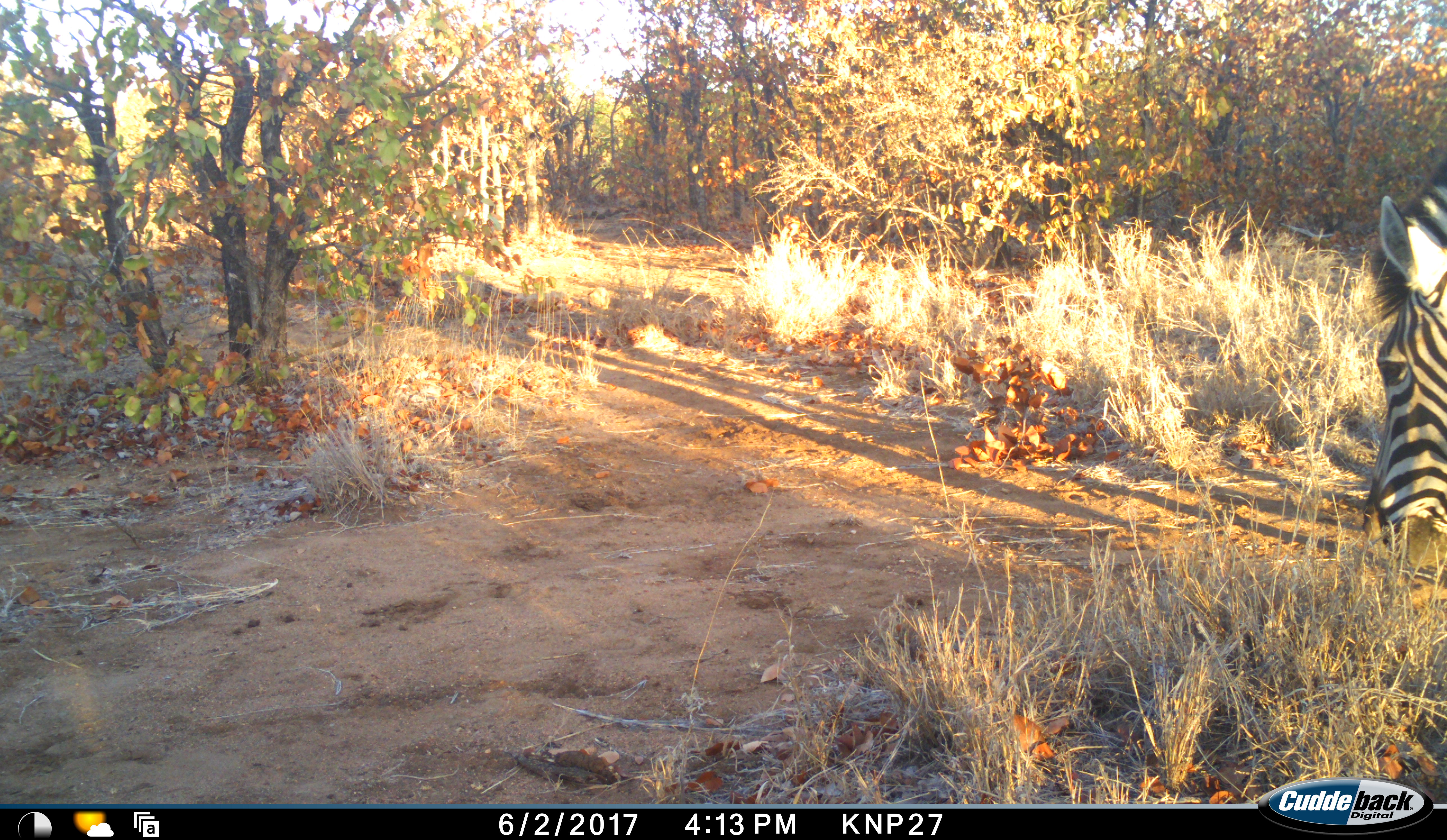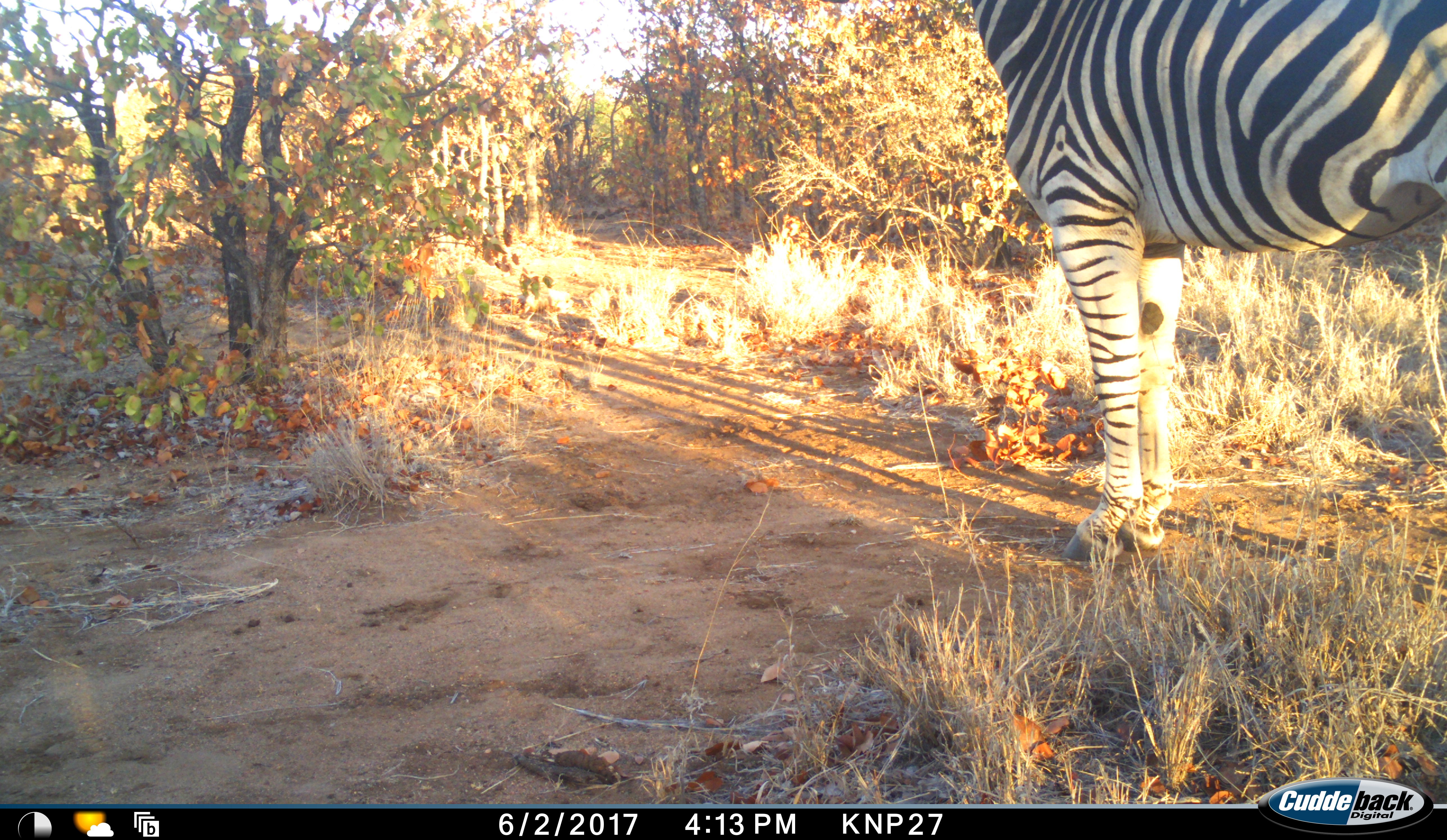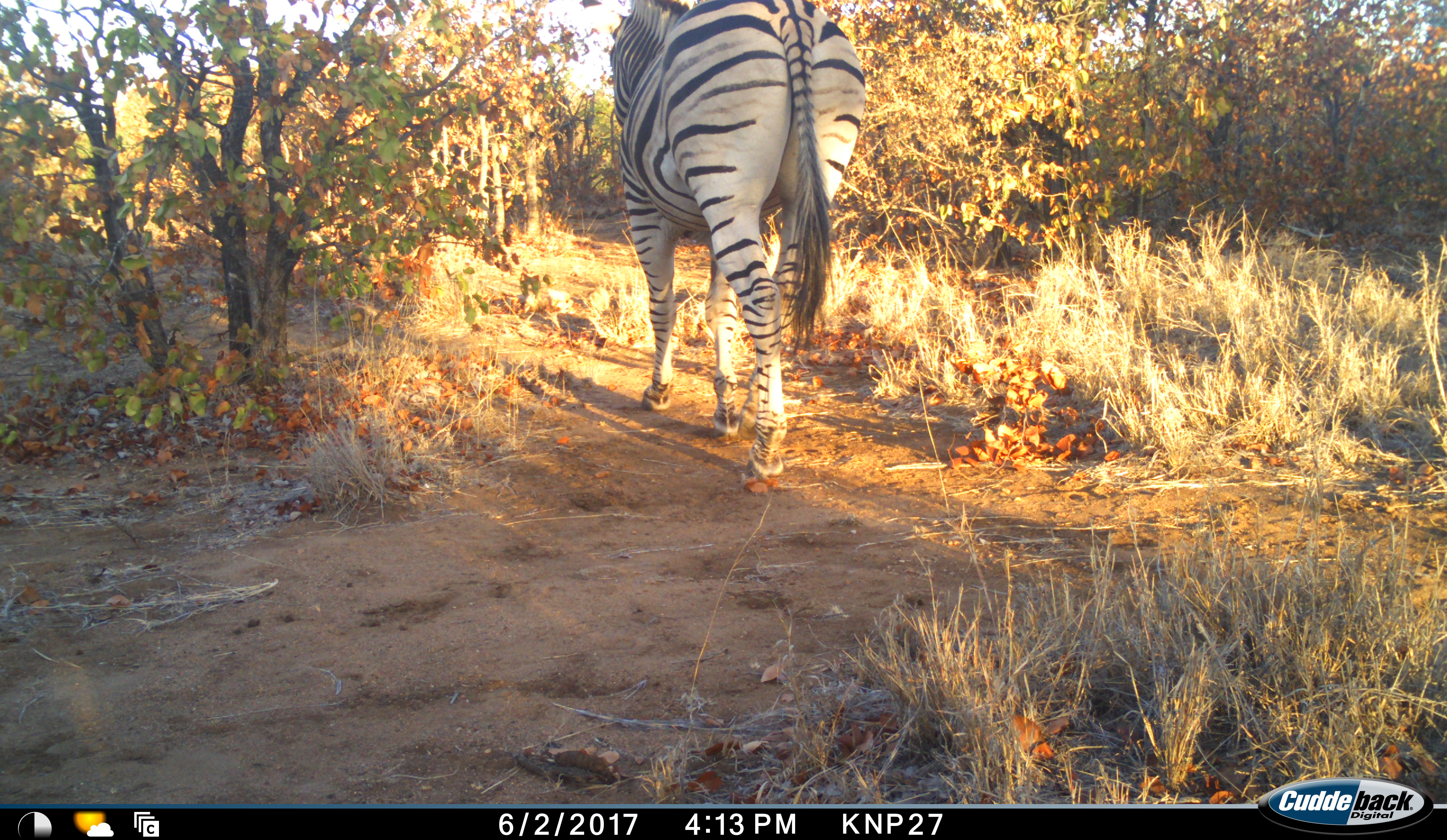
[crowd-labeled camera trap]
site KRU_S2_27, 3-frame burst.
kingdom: Animalia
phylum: Chordata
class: Mammalia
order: Perissodactyla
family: Equidae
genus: Equus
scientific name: Equus quagga burchellii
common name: burchell's zebra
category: zebraburchells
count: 1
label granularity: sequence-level